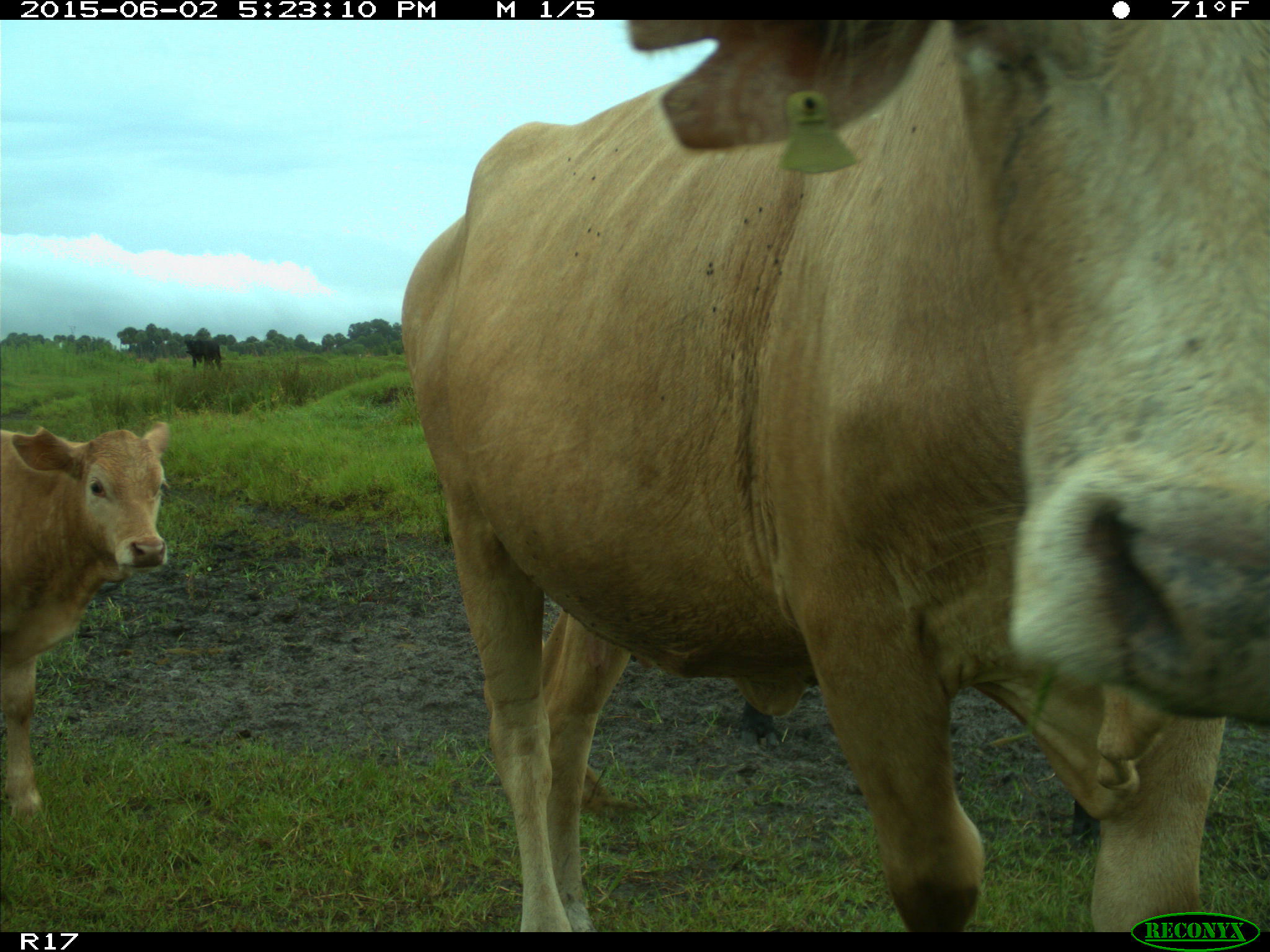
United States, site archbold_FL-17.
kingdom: Animalia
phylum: Chordata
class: Mammalia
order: Artiodactyla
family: Bovidae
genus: Bos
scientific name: Bos taurus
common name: domestic cow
Bos taurus (domestic cow).